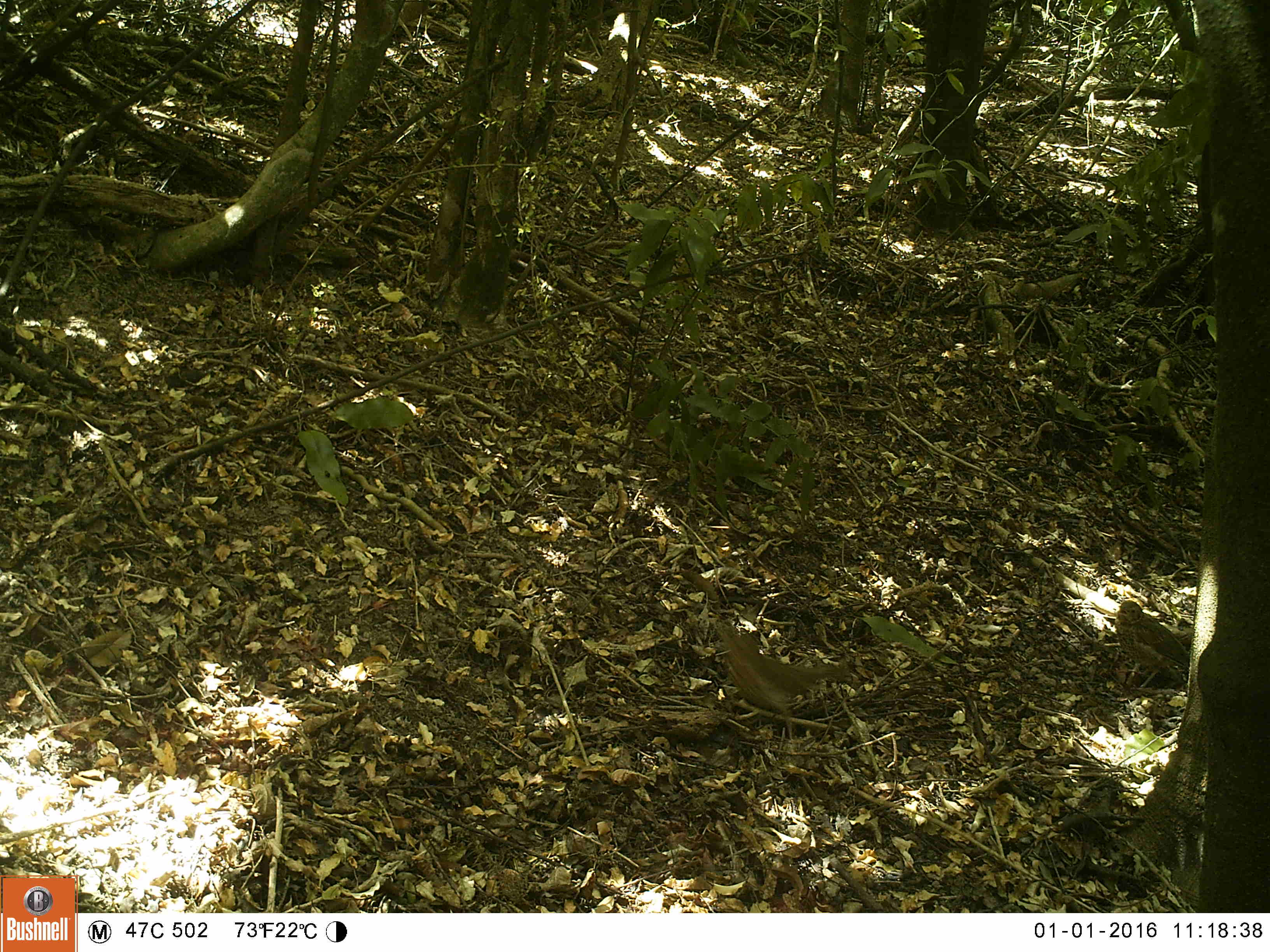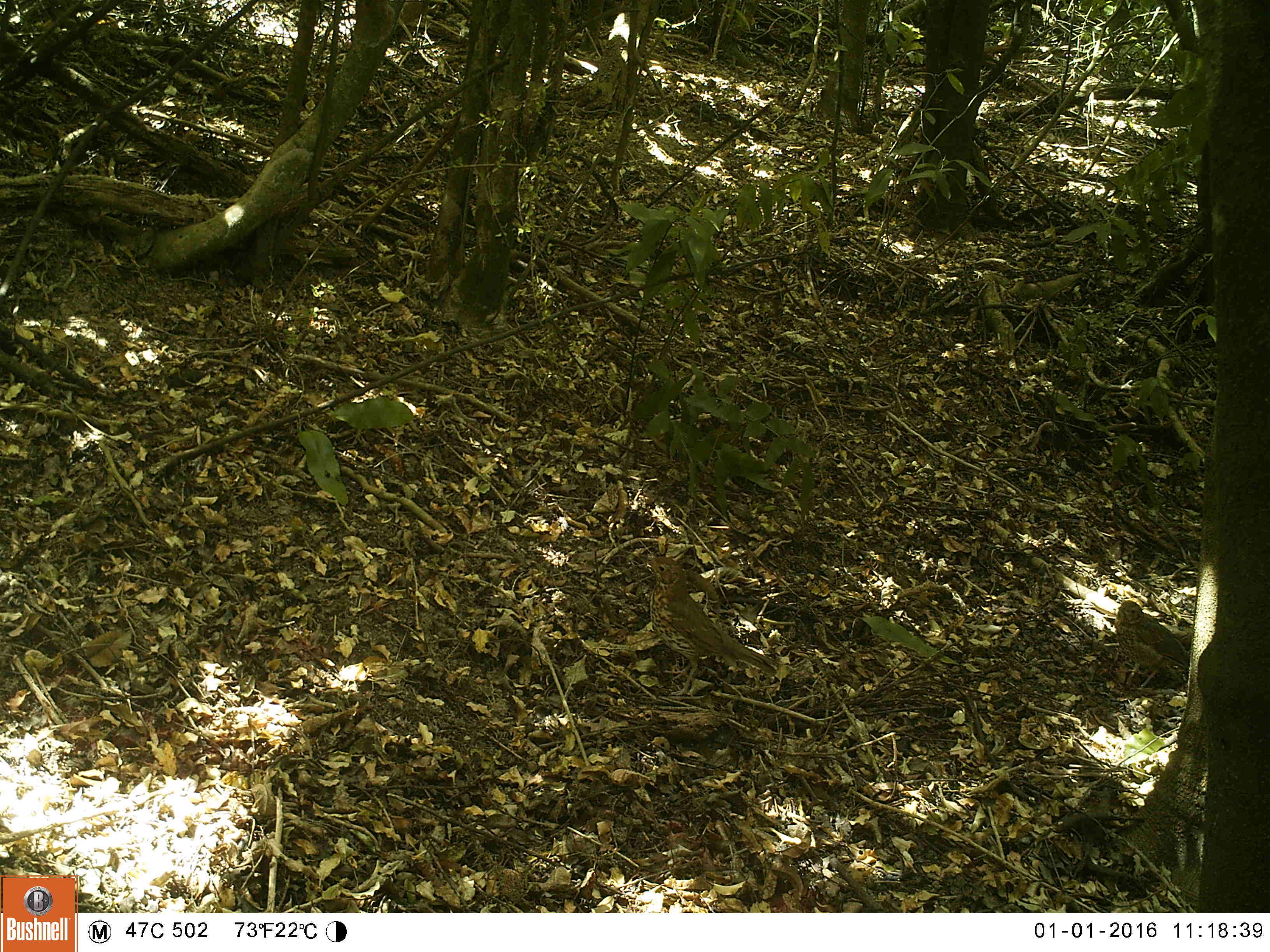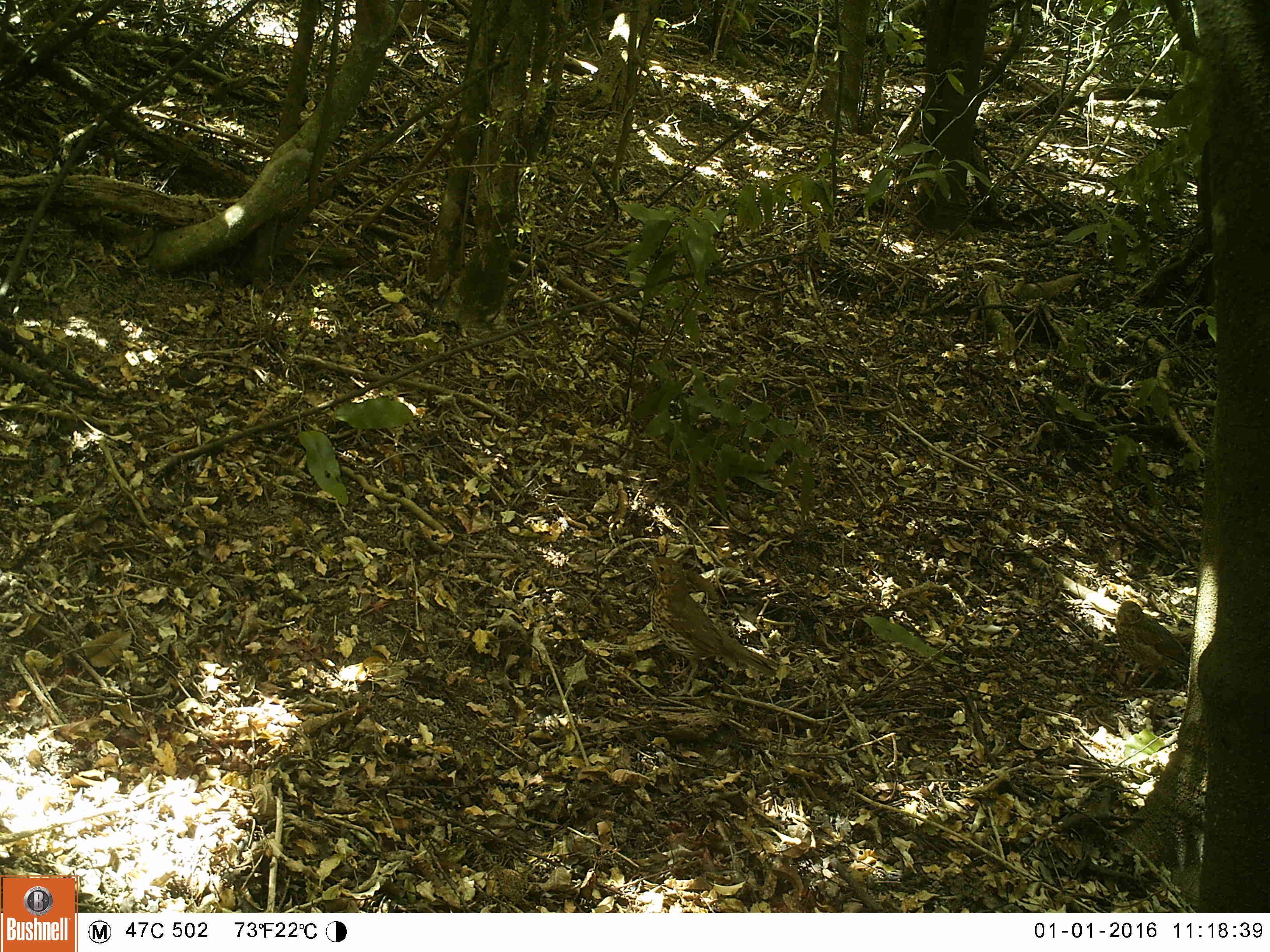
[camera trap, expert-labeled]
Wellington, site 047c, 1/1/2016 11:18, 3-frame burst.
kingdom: Animalia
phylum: Chordata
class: Aves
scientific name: Aves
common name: bird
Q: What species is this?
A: Bird (Aves).